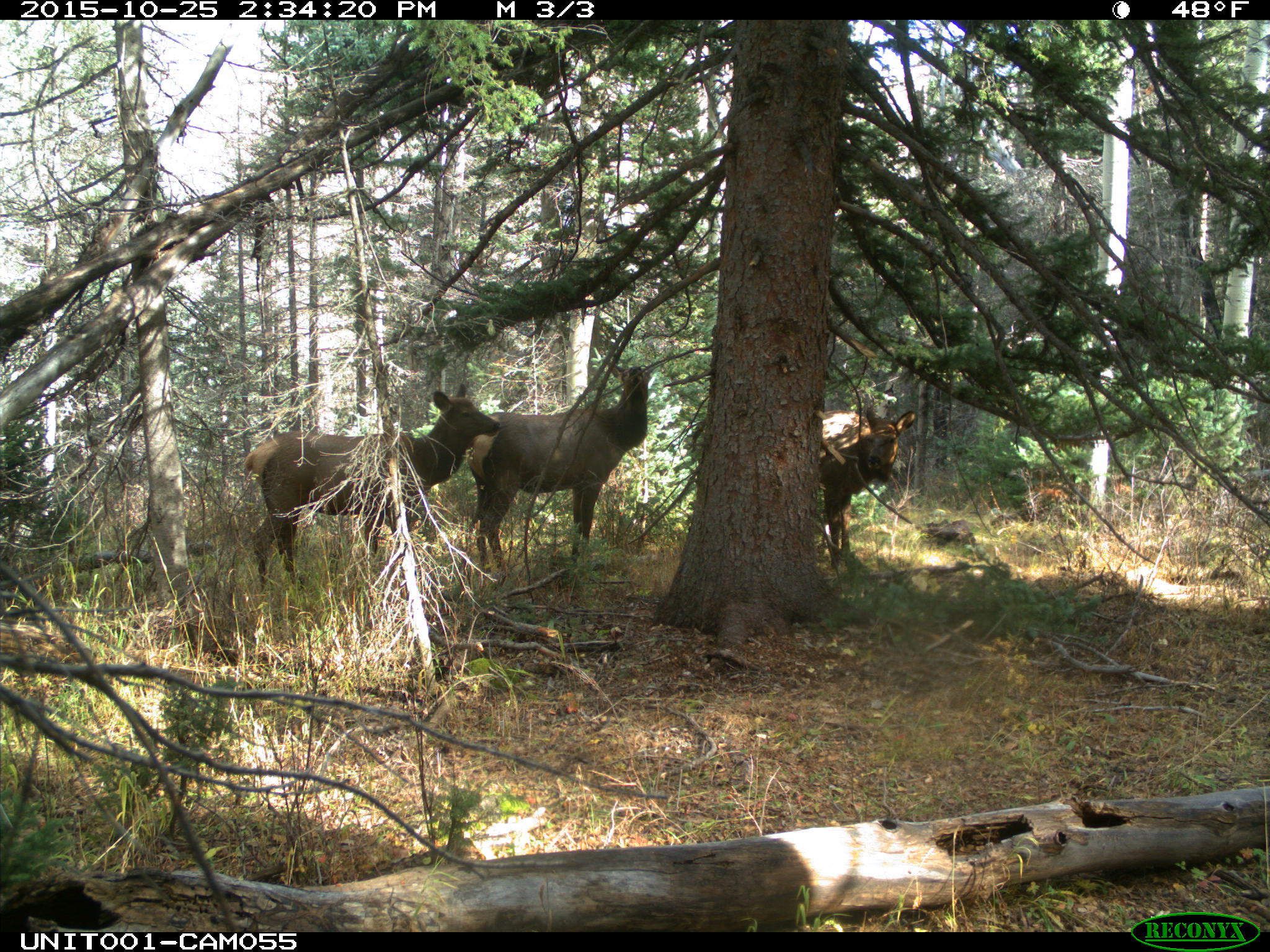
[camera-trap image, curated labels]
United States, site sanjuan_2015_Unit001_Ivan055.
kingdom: Animalia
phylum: Chordata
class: Mammalia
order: Artiodactyla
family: Cervidae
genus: Cervus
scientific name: Cervus elaphus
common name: red deer